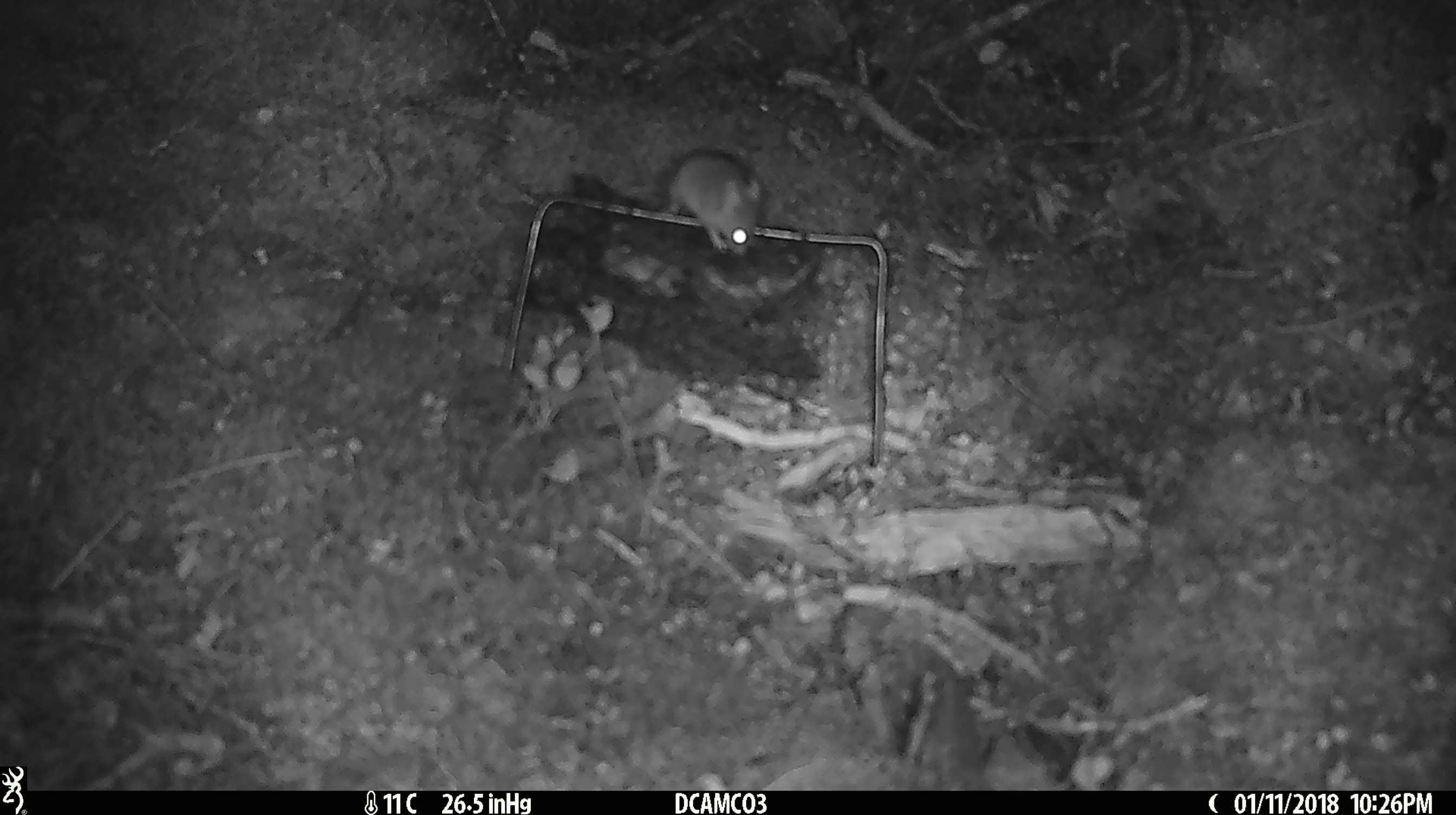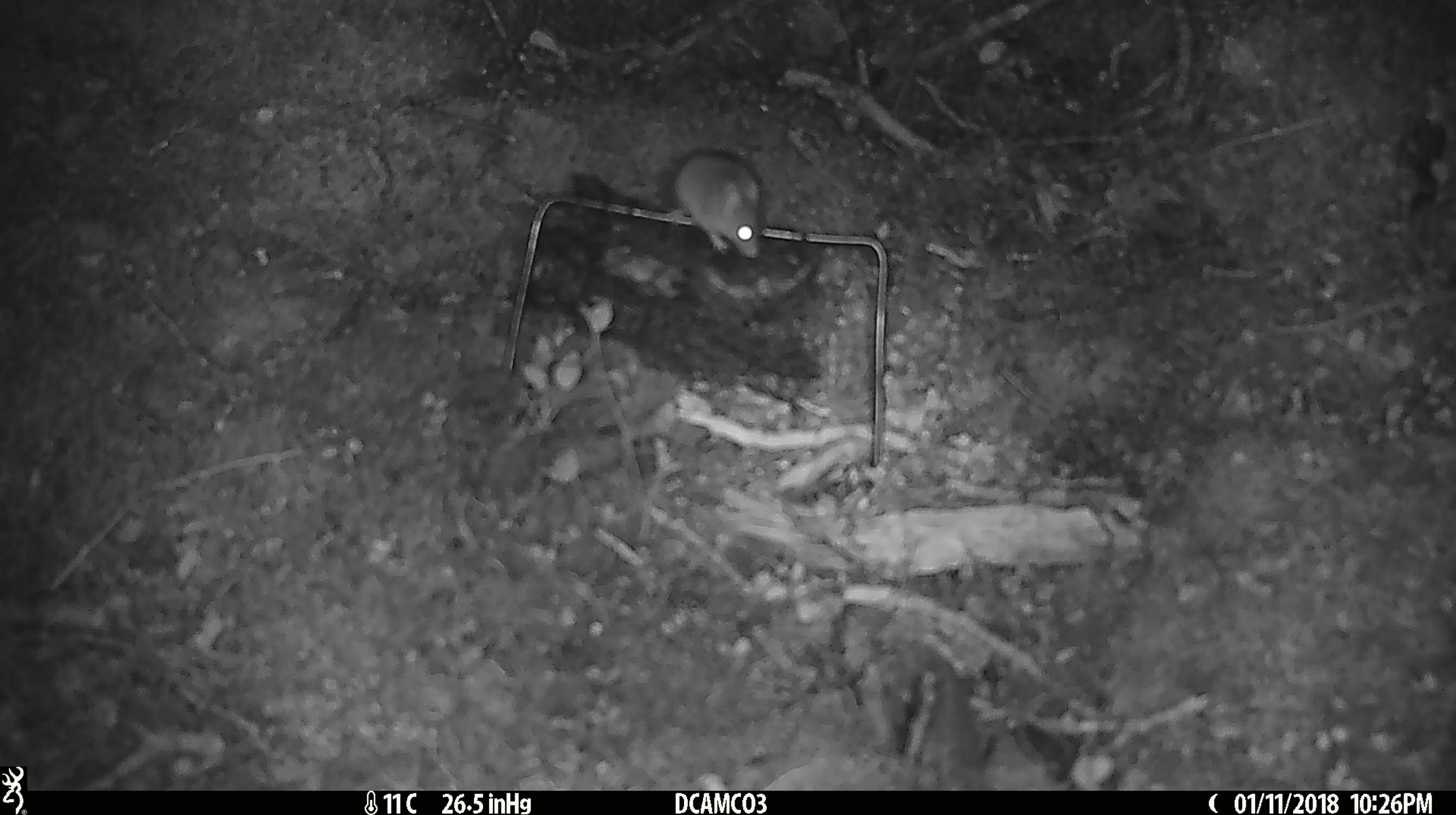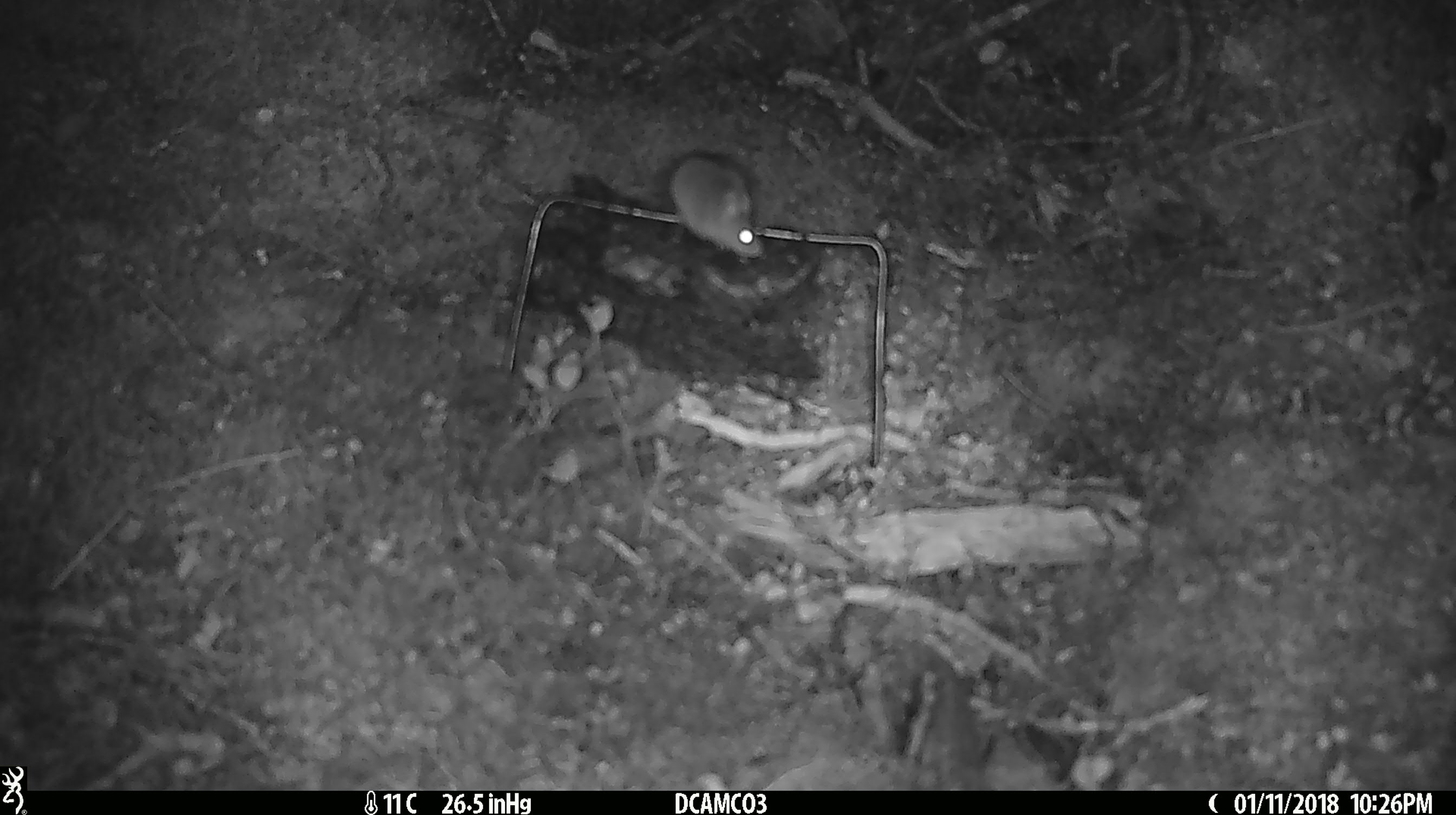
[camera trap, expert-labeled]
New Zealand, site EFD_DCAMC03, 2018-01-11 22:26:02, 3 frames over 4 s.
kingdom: Animalia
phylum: Chordata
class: Mammalia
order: Rodentia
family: Muridae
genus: Mus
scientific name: Mus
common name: mouse